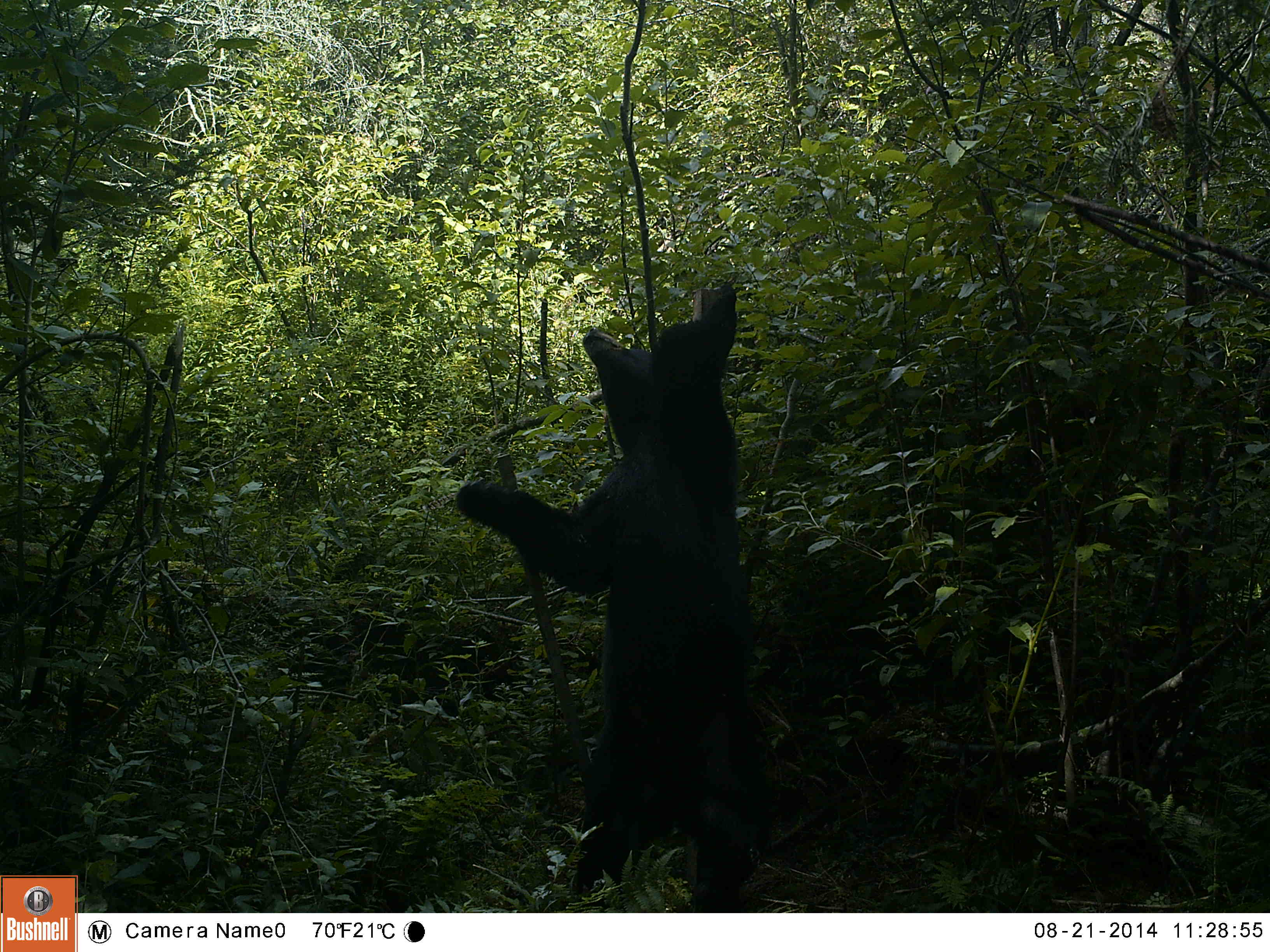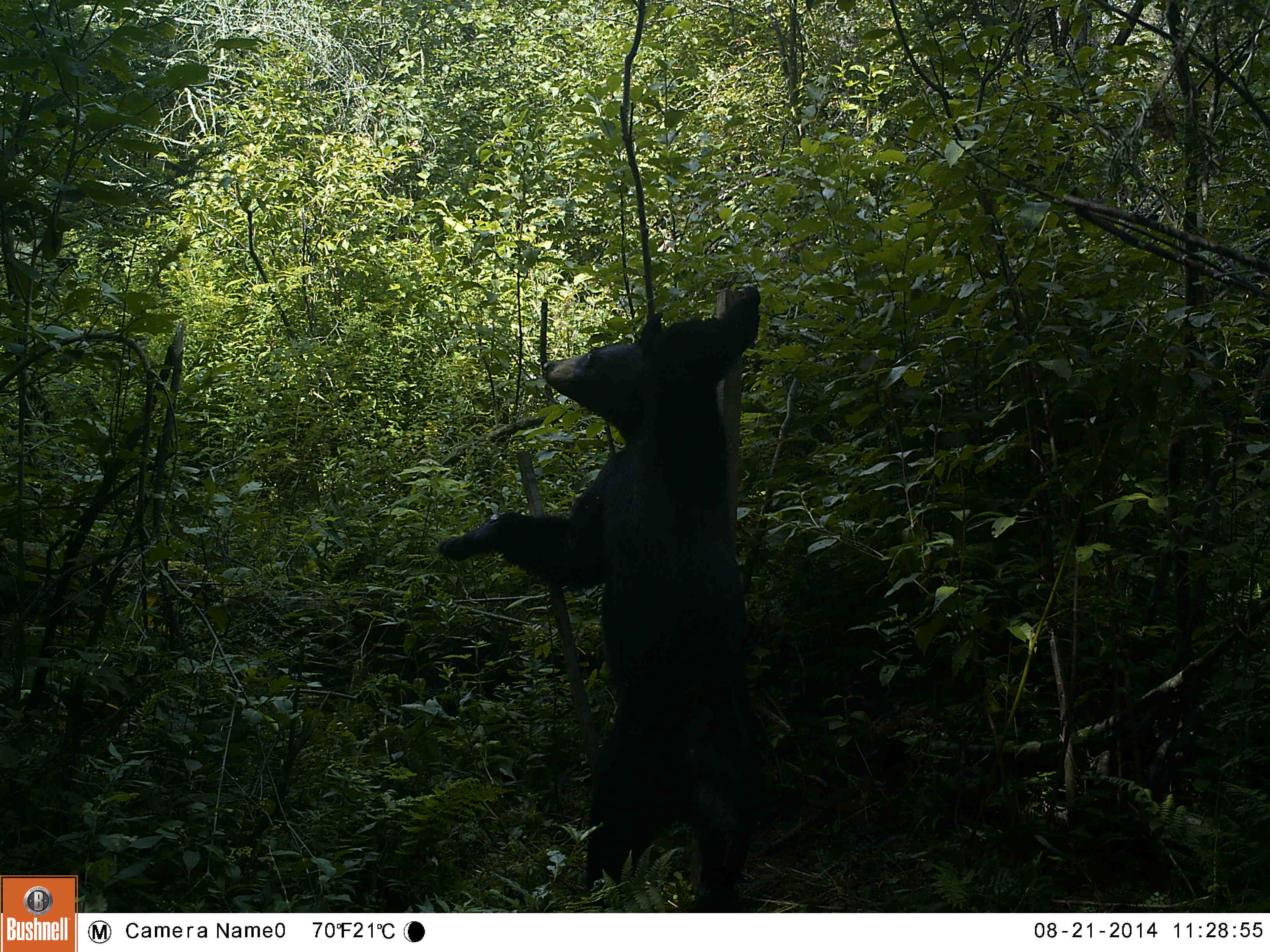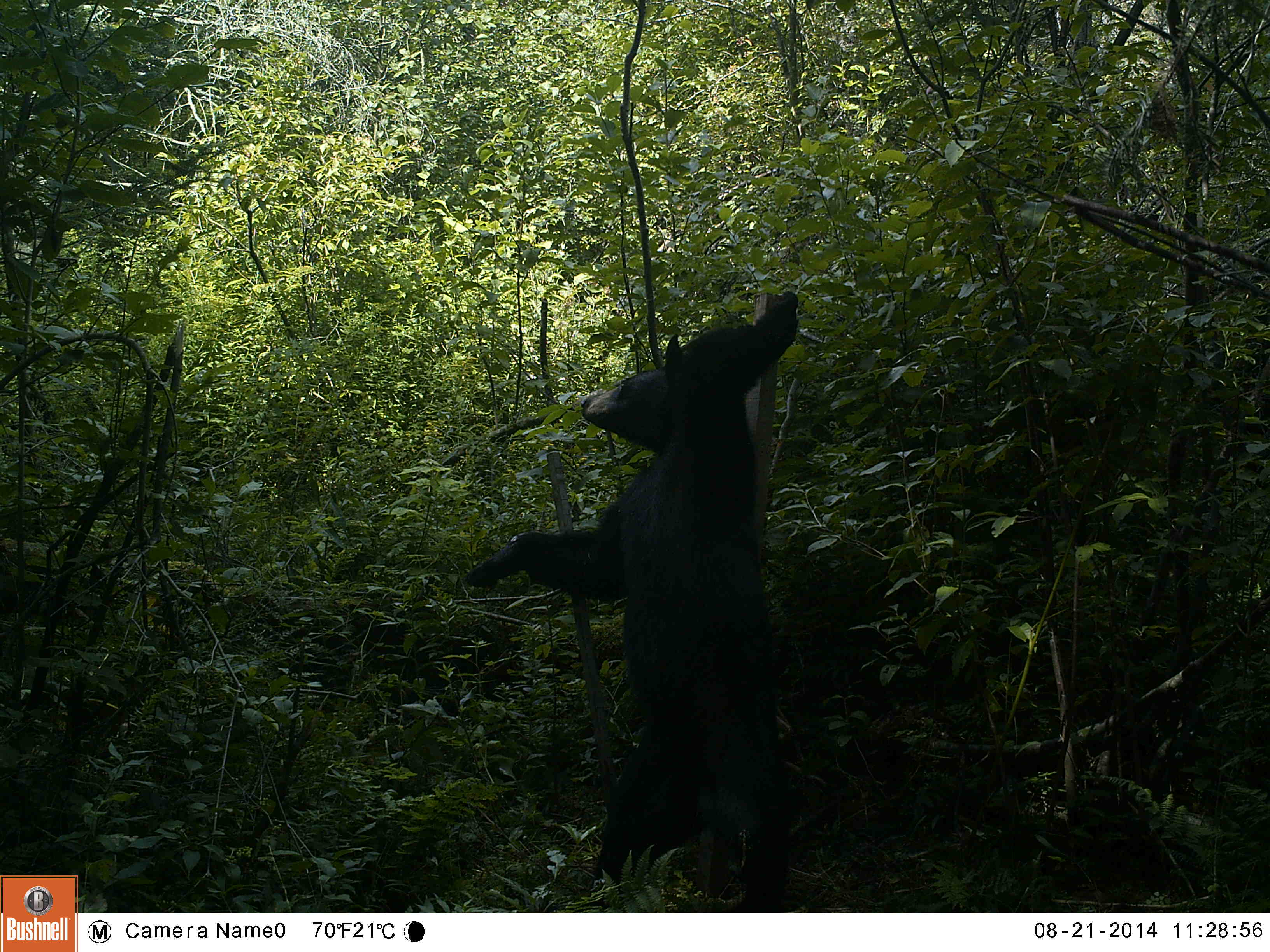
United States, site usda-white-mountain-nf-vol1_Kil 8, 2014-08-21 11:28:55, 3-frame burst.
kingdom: Animalia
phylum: Chordata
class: Mammalia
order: Carnivora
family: Ursidae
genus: Ursus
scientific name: Ursus americanus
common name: black bear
Black bear (Ursus americanus).